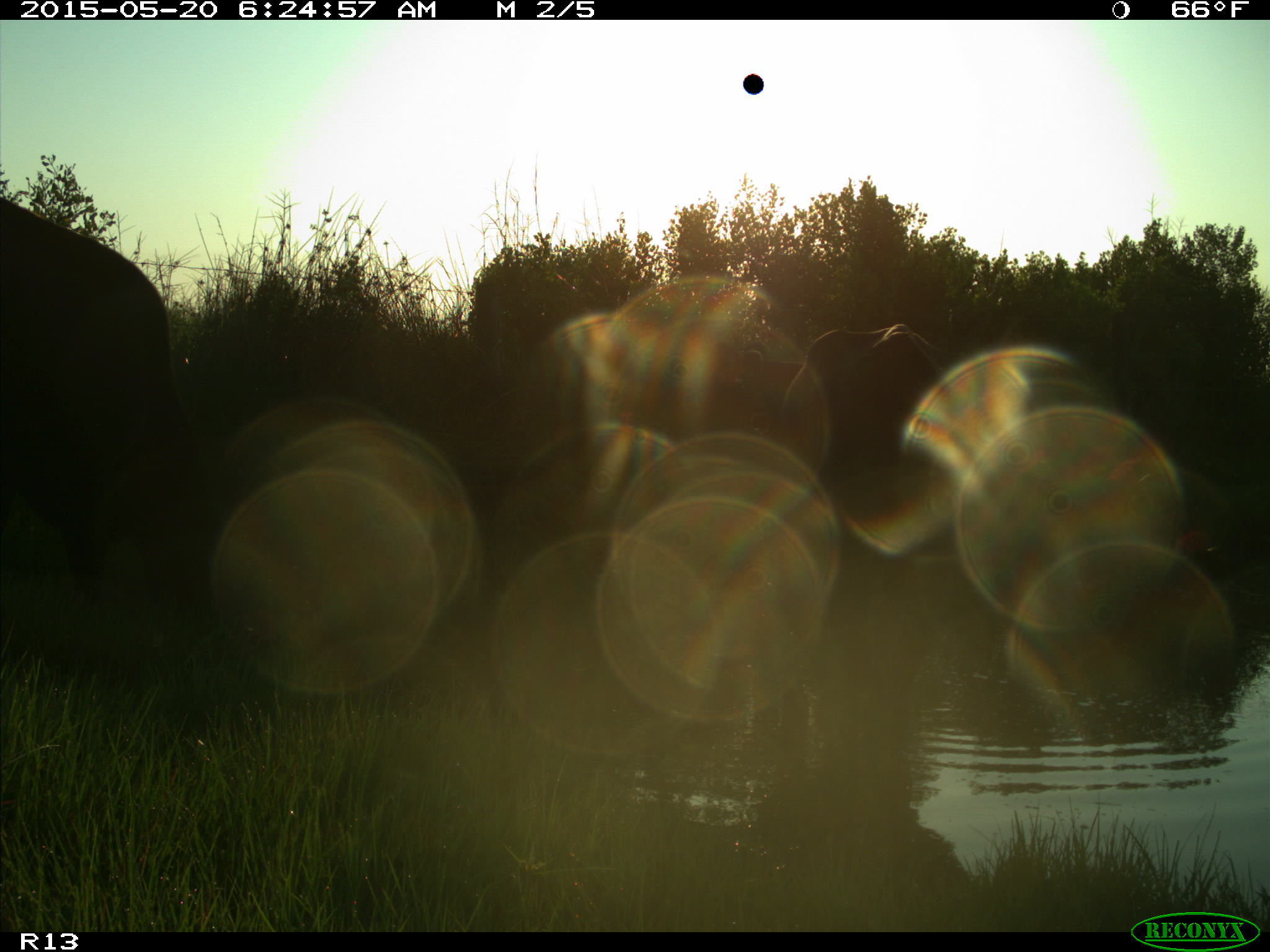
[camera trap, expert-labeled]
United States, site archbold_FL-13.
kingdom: Animalia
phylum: Chordata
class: Mammalia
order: Artiodactyla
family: Bovidae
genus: Bos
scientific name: Bos taurus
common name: domestic cow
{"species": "Bos taurus (domestic cow)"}